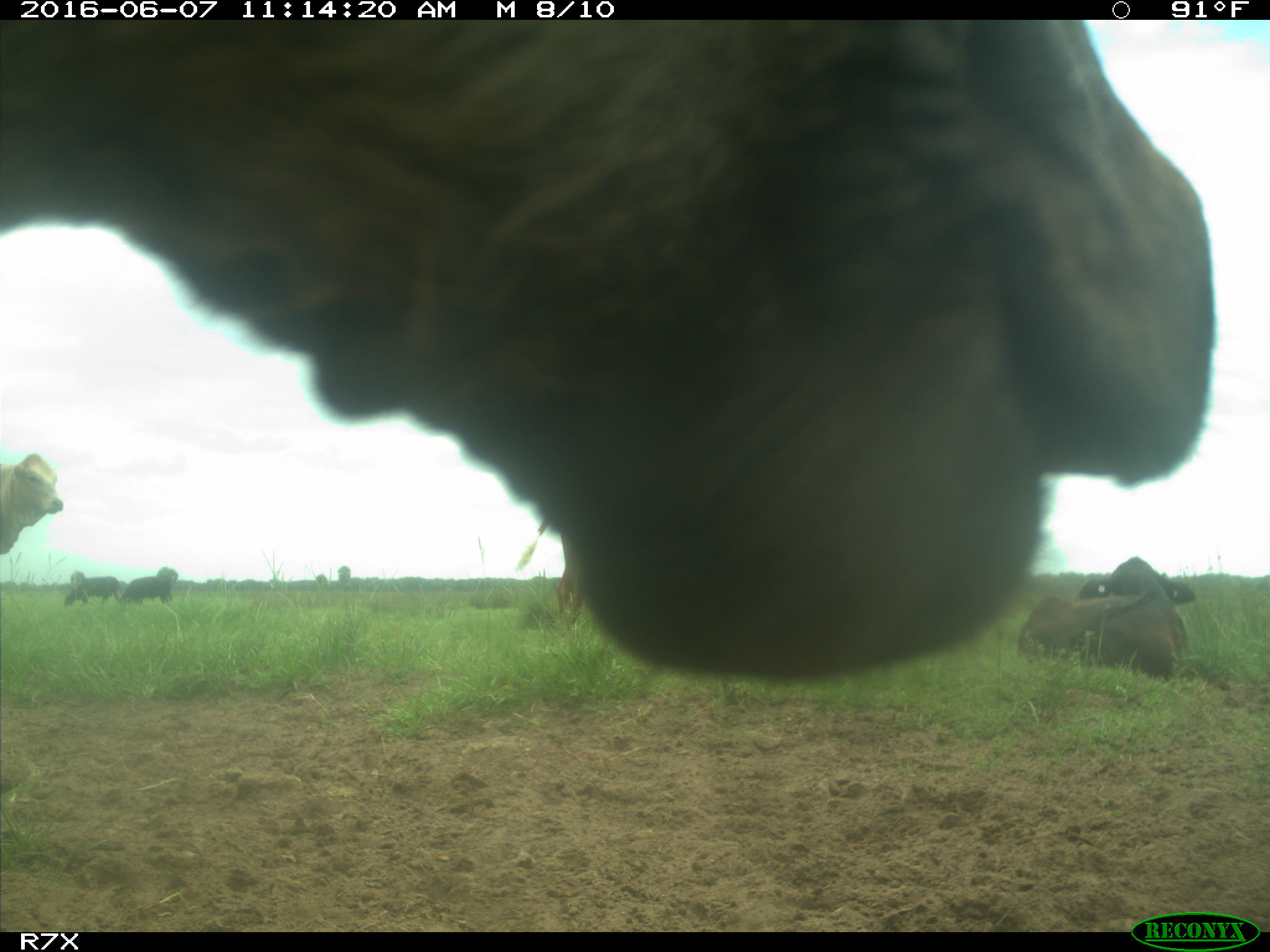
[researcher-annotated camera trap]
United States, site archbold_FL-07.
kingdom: Animalia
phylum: Chordata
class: Mammalia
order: Artiodactyla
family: Bovidae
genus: Bos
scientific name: Bos taurus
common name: domestic cow